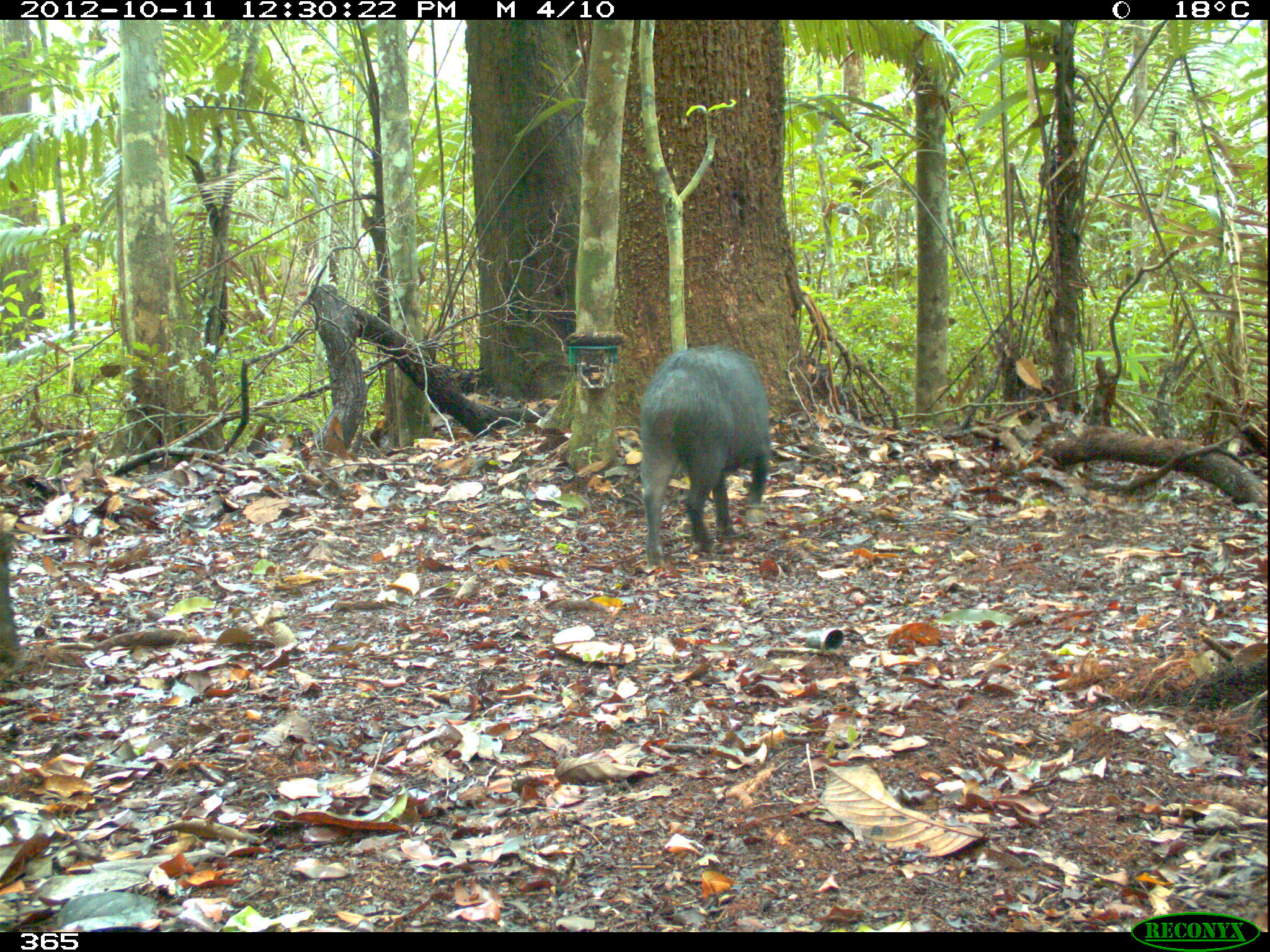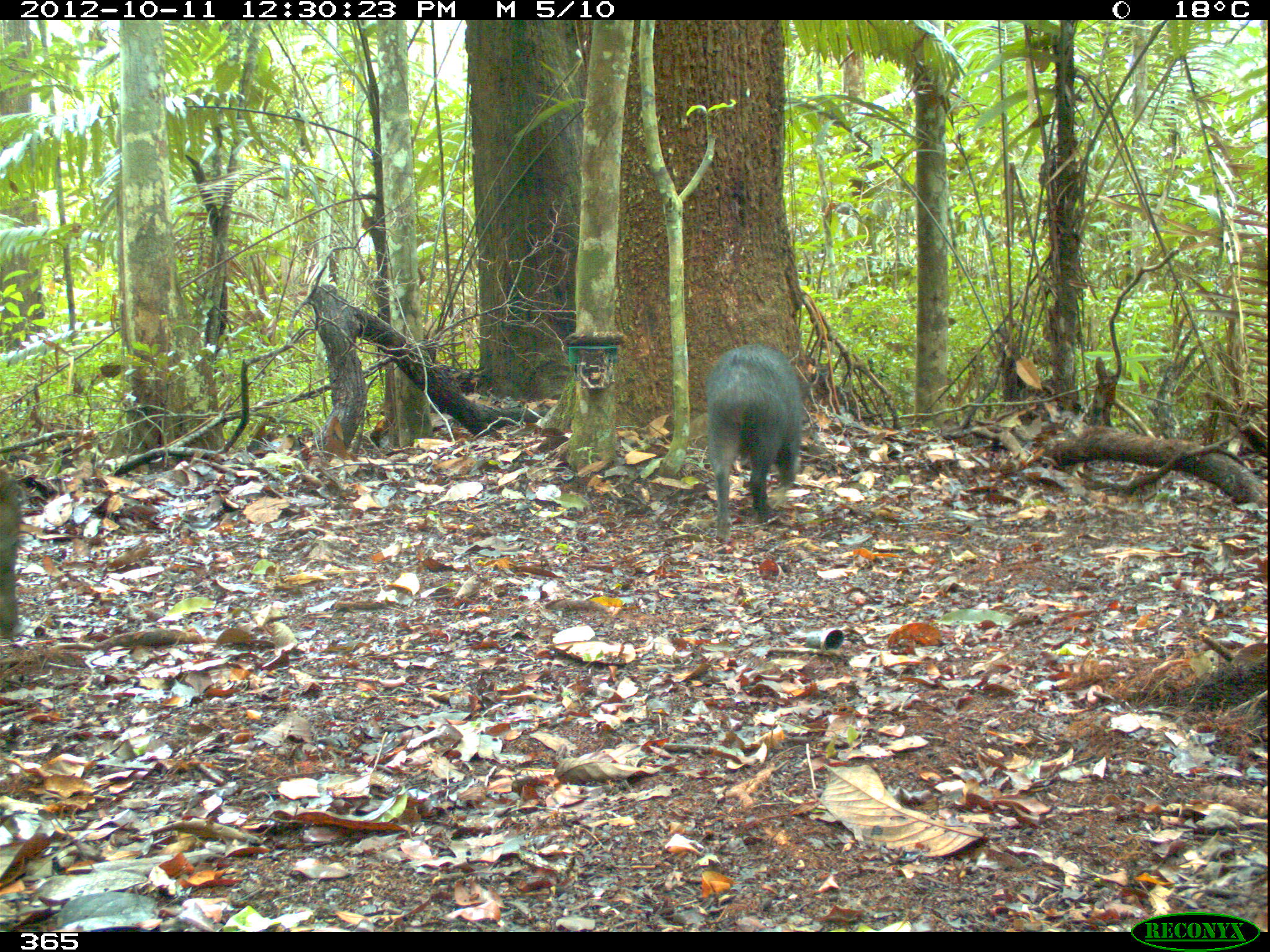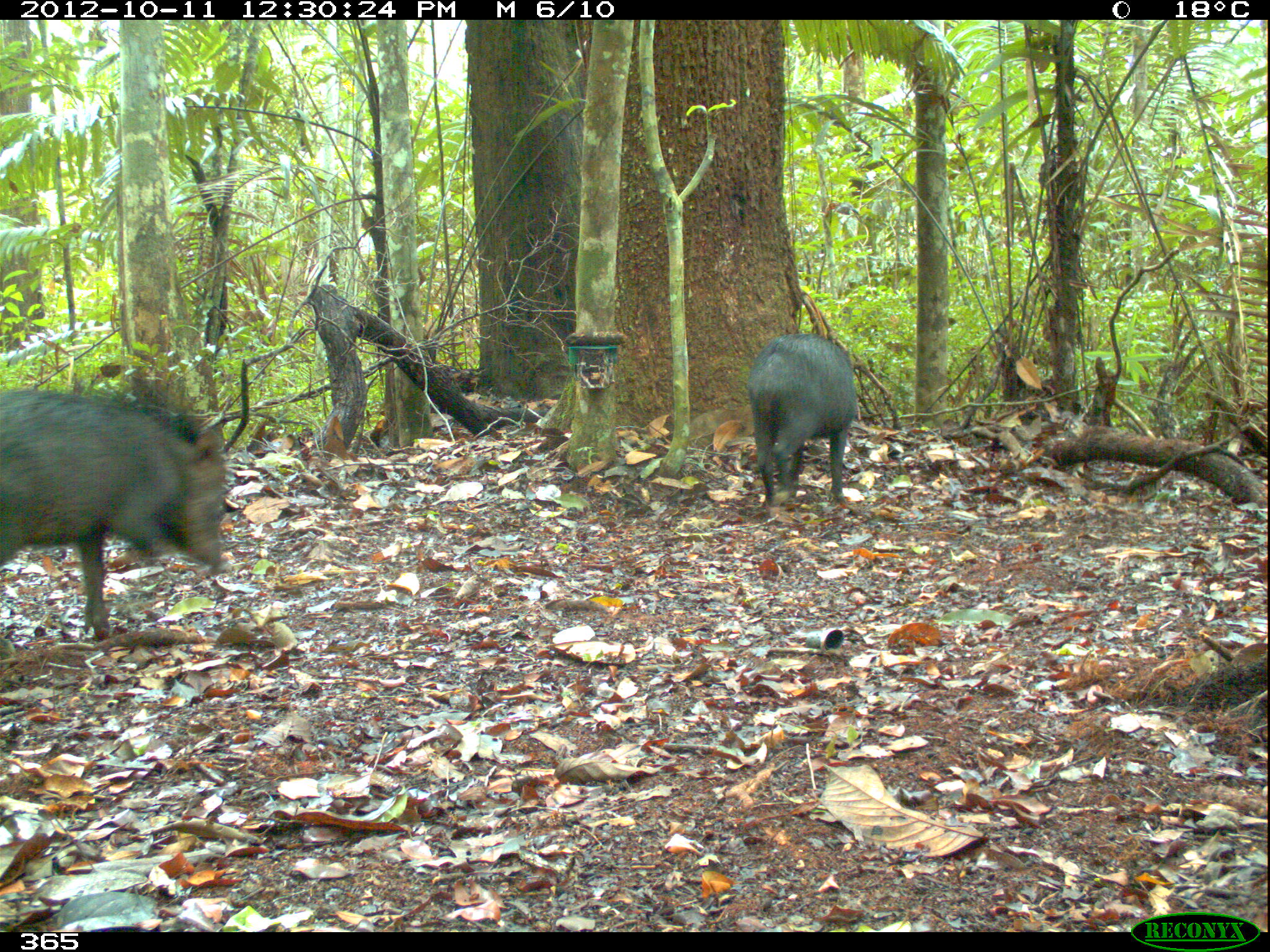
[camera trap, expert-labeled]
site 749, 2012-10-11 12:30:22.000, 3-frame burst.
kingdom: Animalia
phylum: Chordata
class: Mammalia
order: Artiodactyla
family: Tayassuidae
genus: Tayassu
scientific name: Tayassu pecari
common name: white-lipped peccary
Tayassu pecari (white-lipped peccary).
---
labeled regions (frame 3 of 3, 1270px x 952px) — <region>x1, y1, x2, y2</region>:
tayassu pecari: <region>0, 388, 227, 632</region>; <region>745, 332, 856, 506</region>